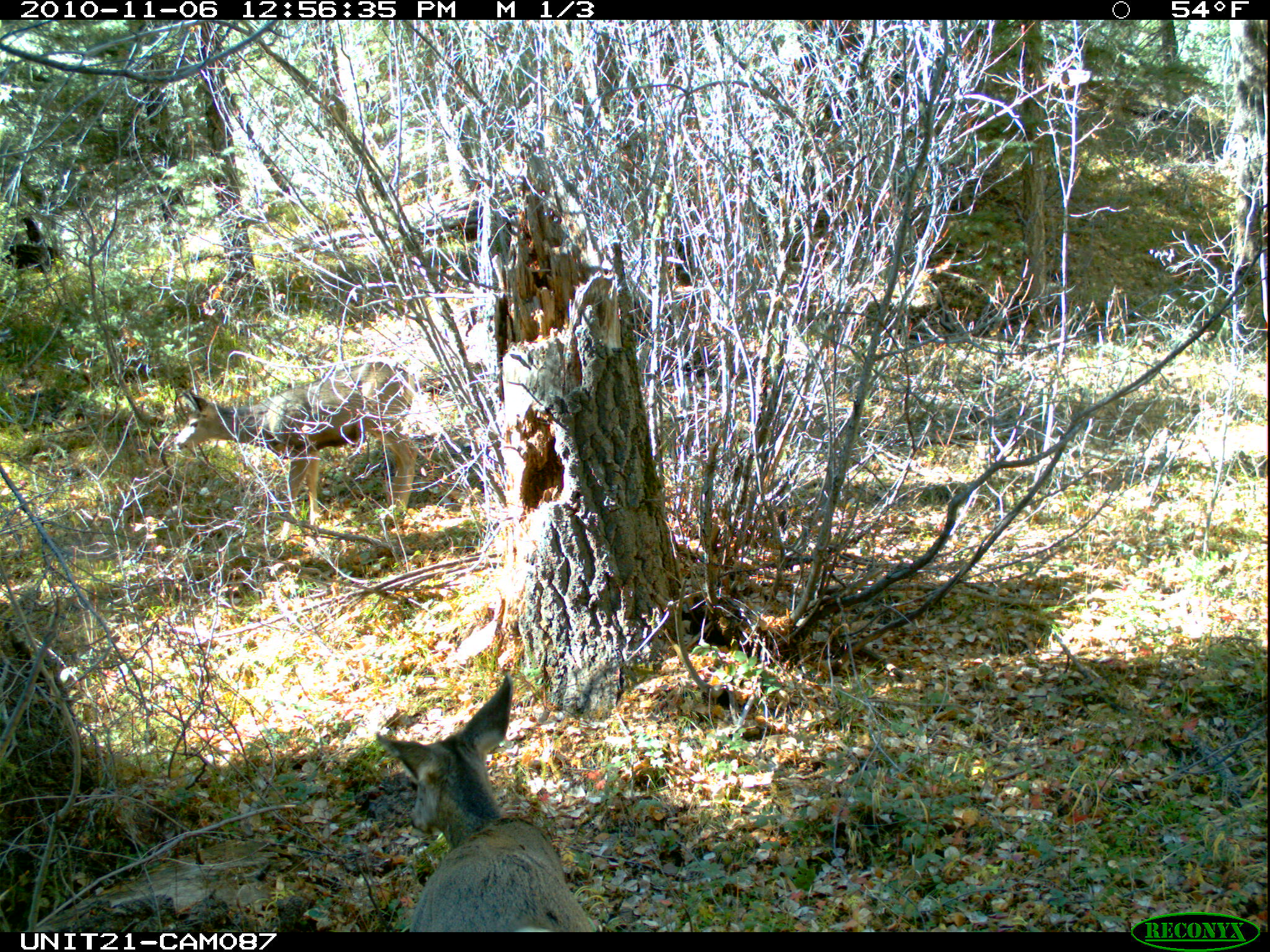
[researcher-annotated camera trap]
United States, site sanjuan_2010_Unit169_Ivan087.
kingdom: Animalia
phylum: Chordata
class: Mammalia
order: Artiodactyla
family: Cervidae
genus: Odocoileus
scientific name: Odocoileus hemionus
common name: mule deer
Odocoileus hemionus (mule deer).